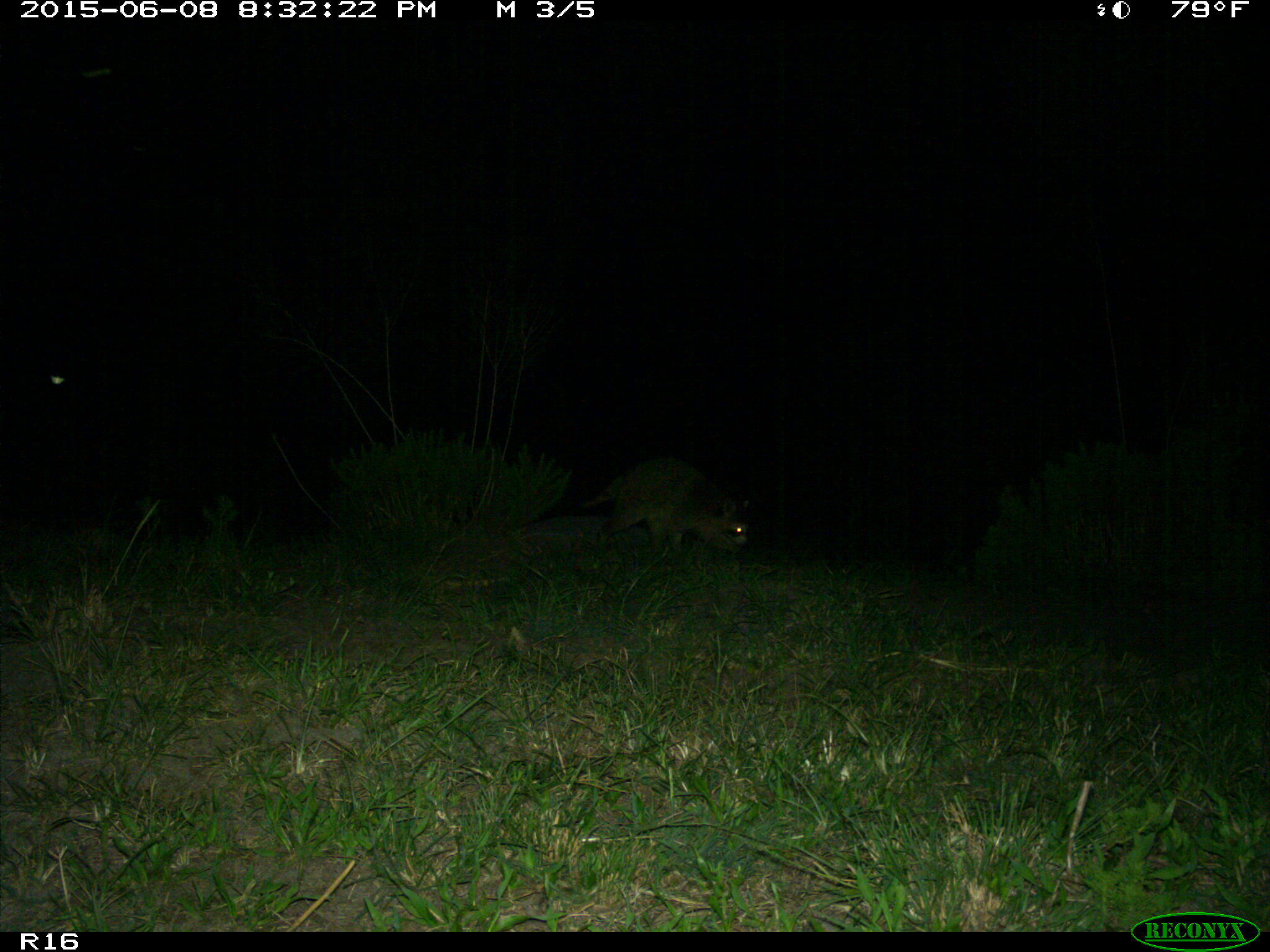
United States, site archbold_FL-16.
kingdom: Animalia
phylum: Chordata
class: Mammalia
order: Carnivora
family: Procyonidae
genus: Procyon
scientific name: Procyon lotor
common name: common raccoon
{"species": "Procyon lotor (common raccoon)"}